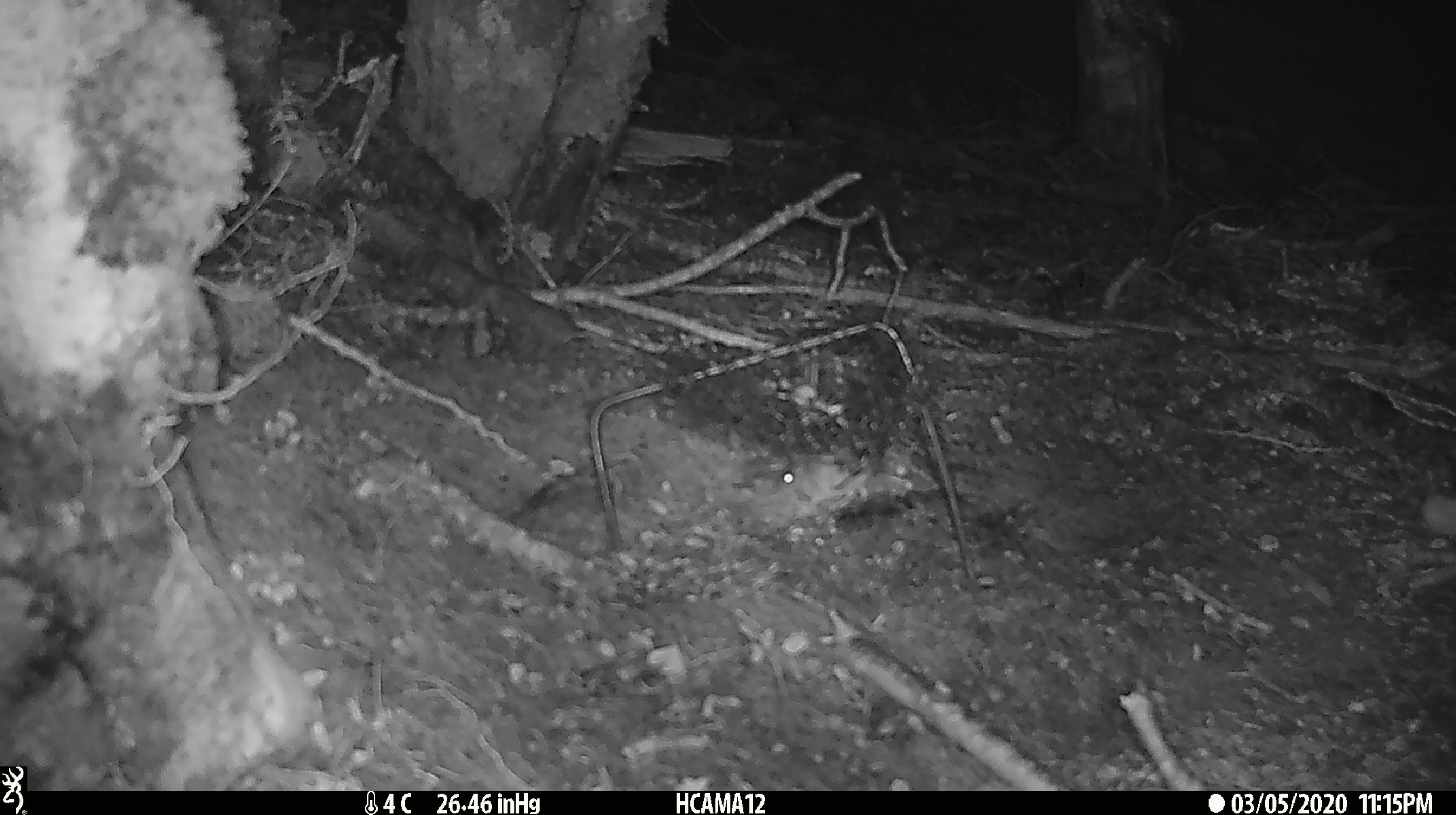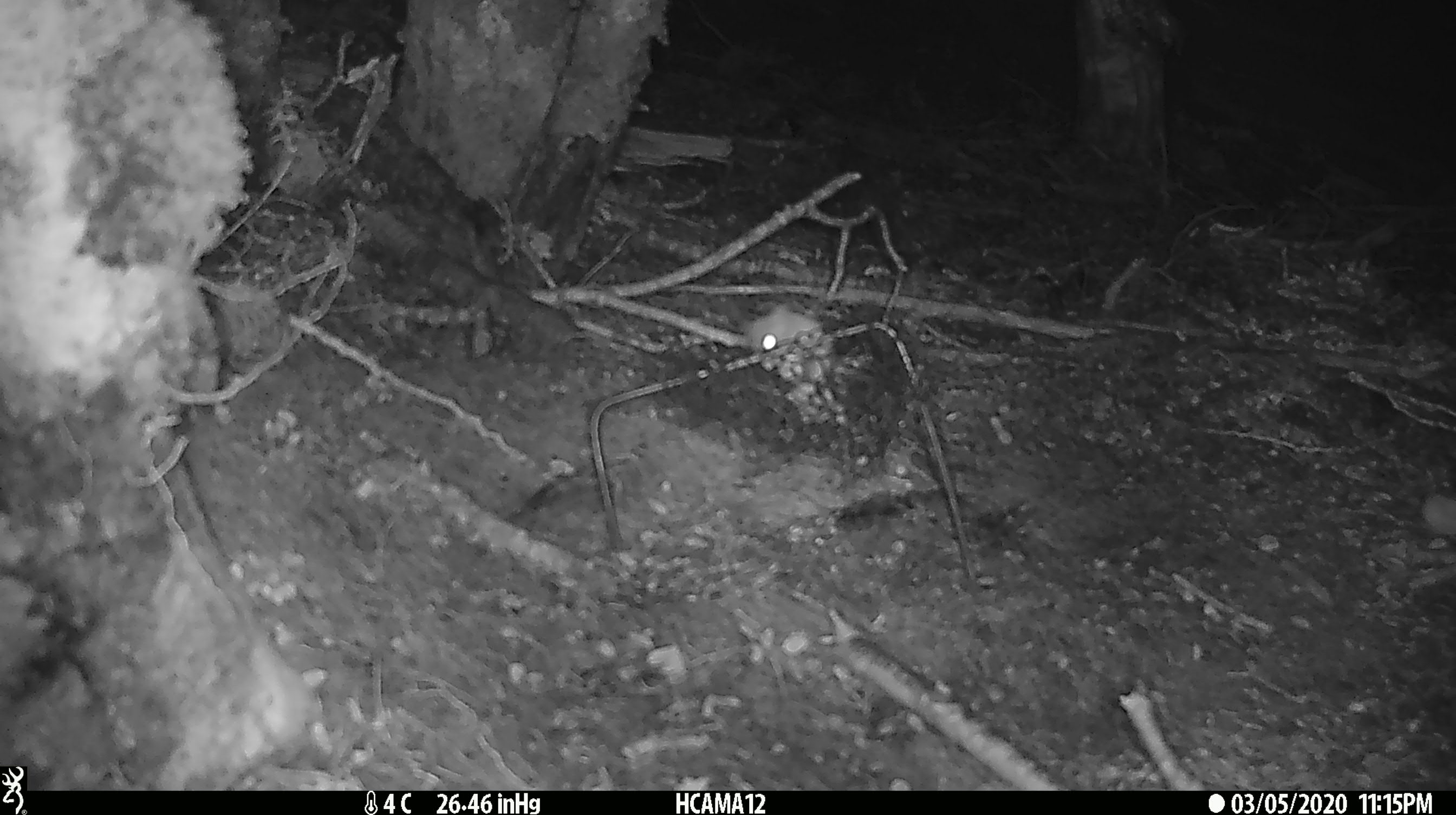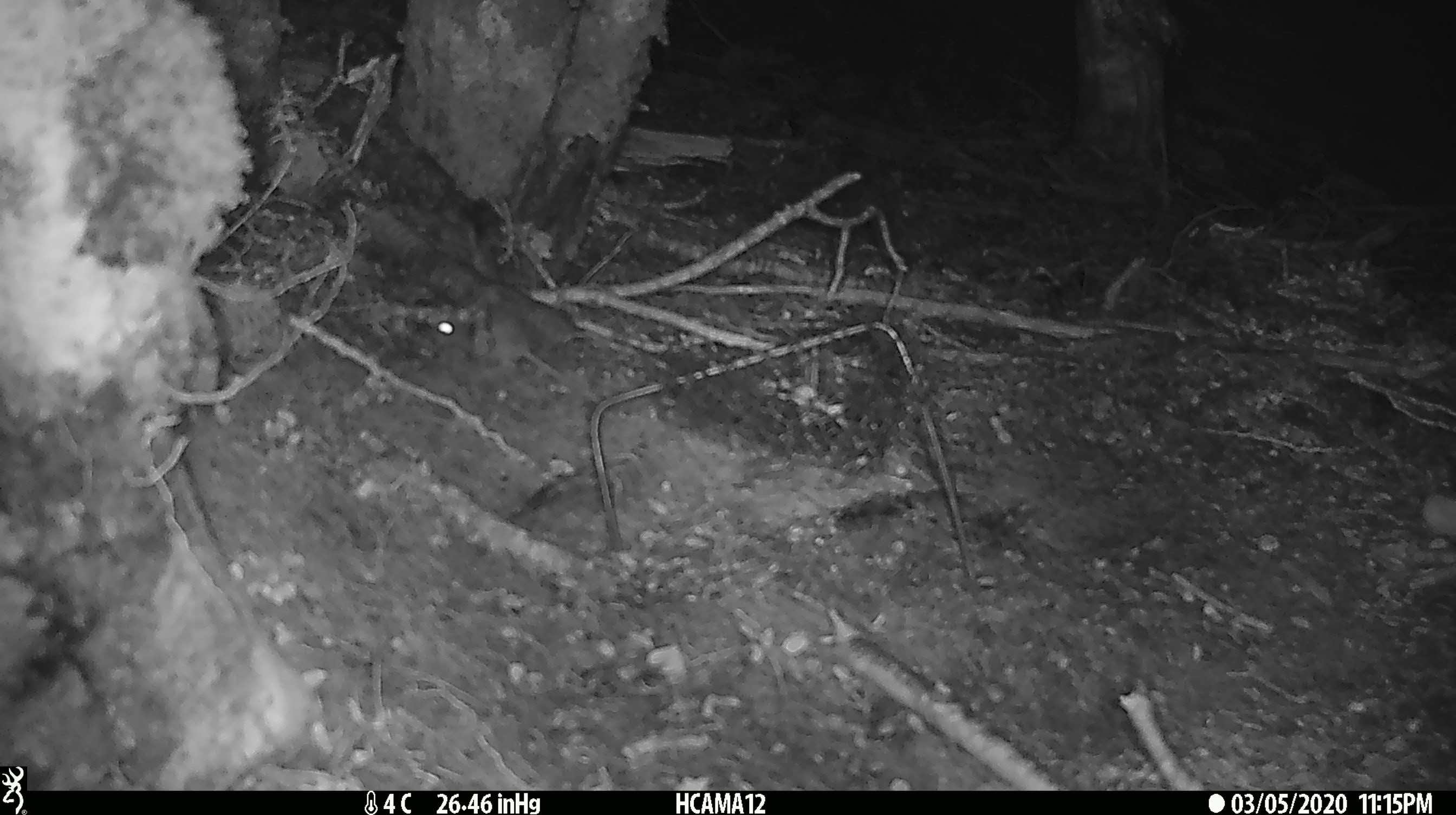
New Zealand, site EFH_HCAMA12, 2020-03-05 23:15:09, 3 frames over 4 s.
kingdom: Animalia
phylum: Chordata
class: Mammalia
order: Rodentia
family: Muridae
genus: Mus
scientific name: Mus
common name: mouse